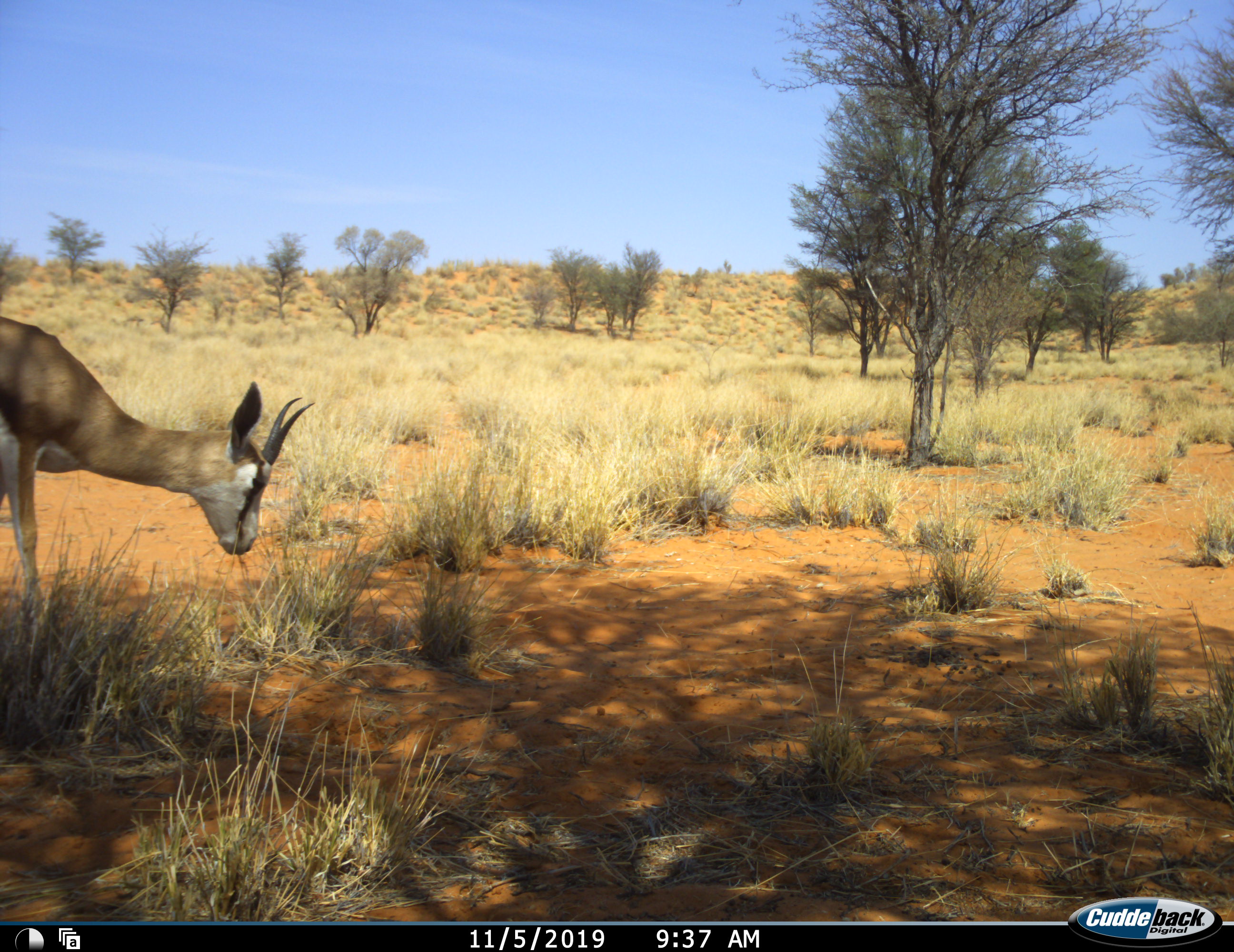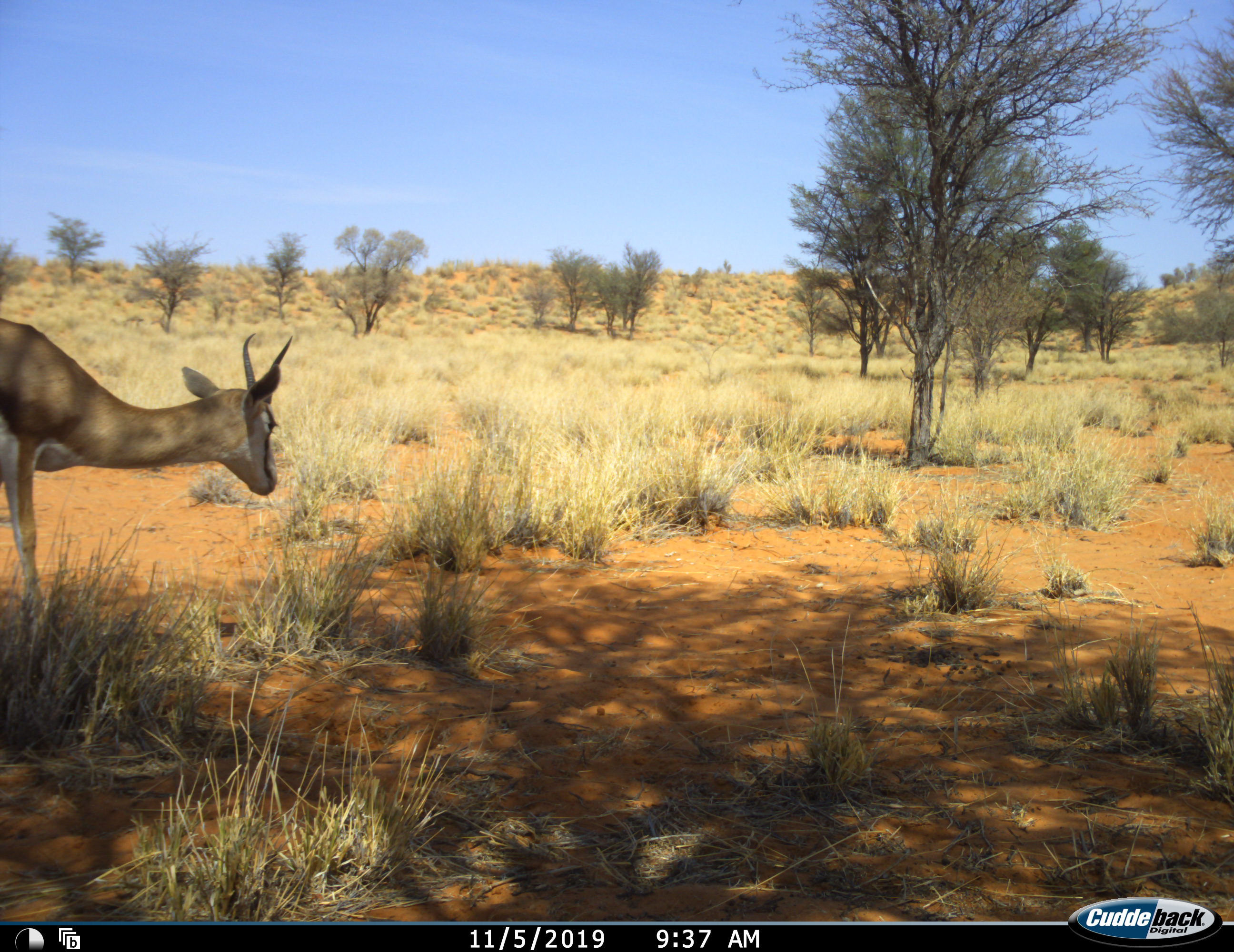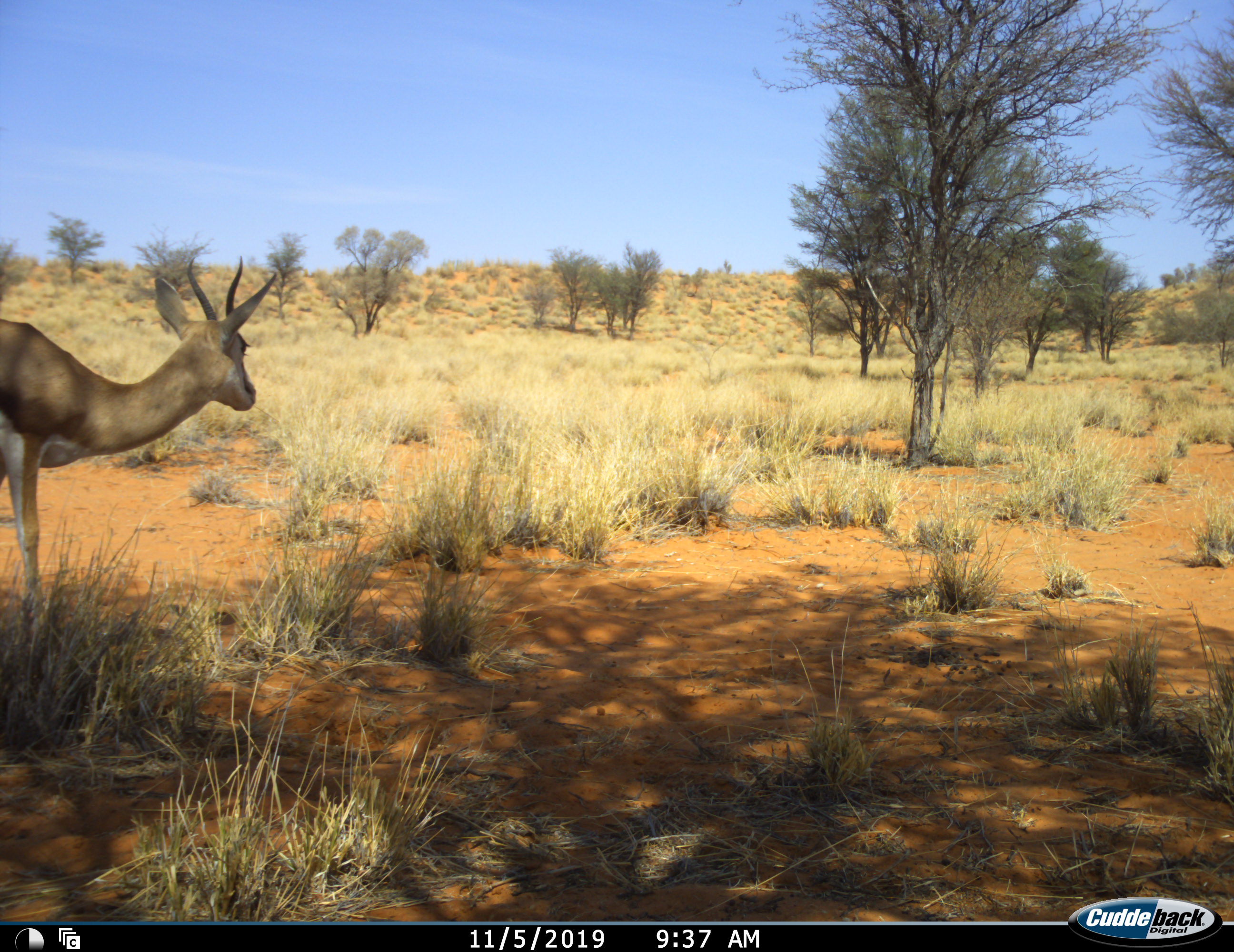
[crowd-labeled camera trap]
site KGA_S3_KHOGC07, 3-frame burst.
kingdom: Animalia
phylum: Chordata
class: Mammalia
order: Artiodactyla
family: Bovidae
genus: Antidorcas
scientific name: Antidorcas marsupialis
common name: springbok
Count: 1.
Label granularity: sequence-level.